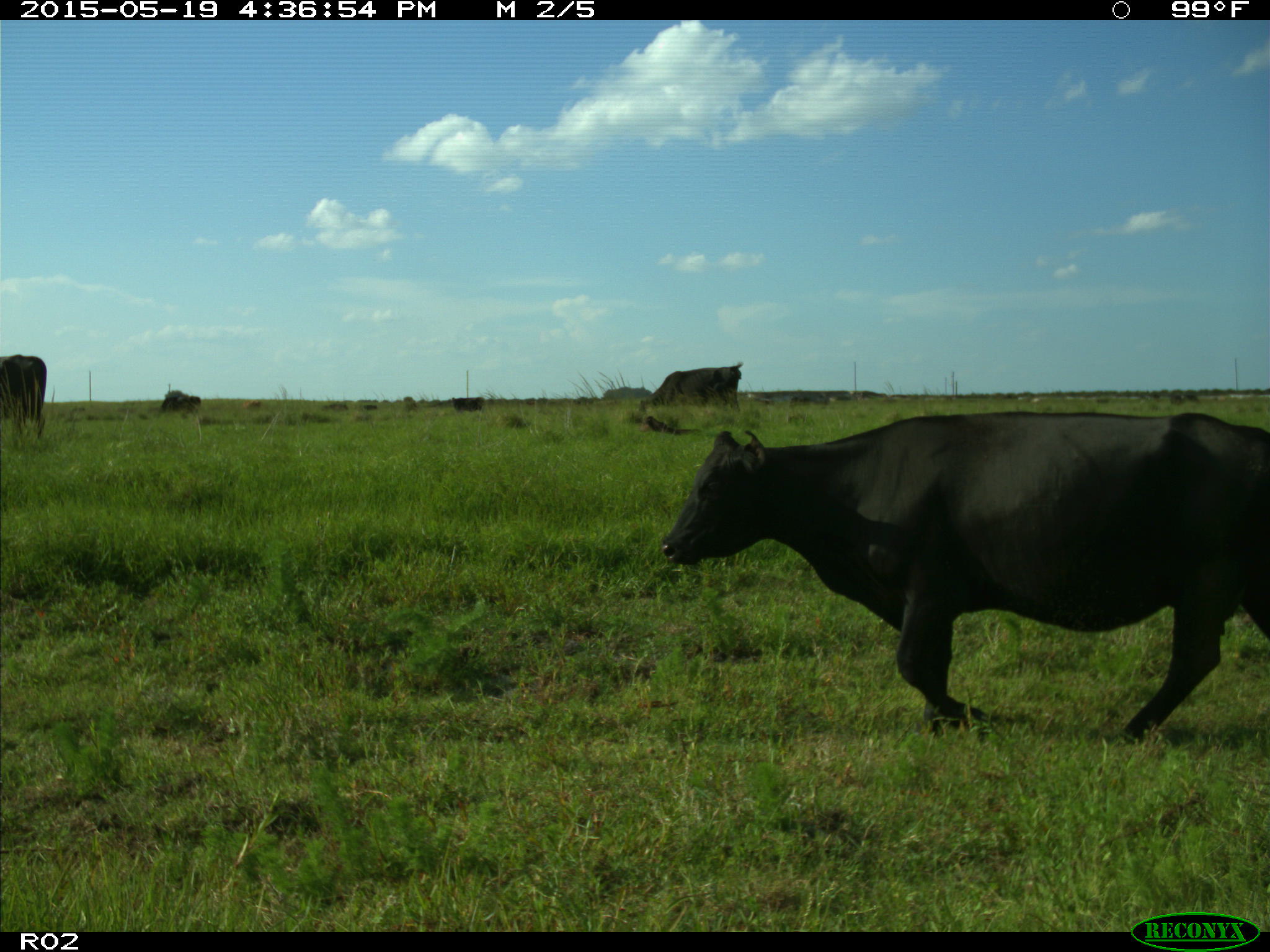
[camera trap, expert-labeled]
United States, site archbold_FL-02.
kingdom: Animalia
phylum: Chordata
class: Mammalia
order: Artiodactyla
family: Bovidae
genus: Bos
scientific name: Bos taurus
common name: domestic cow